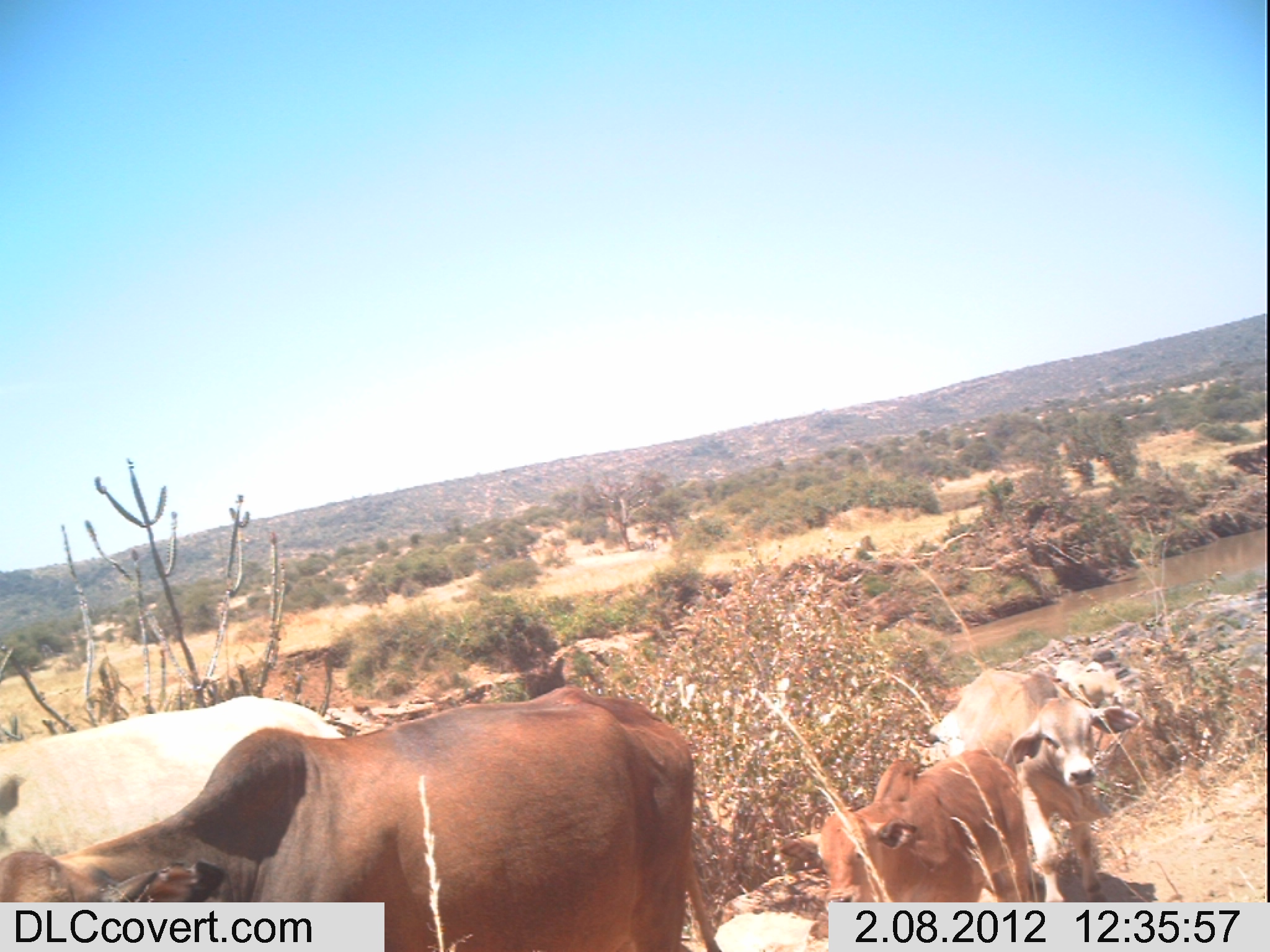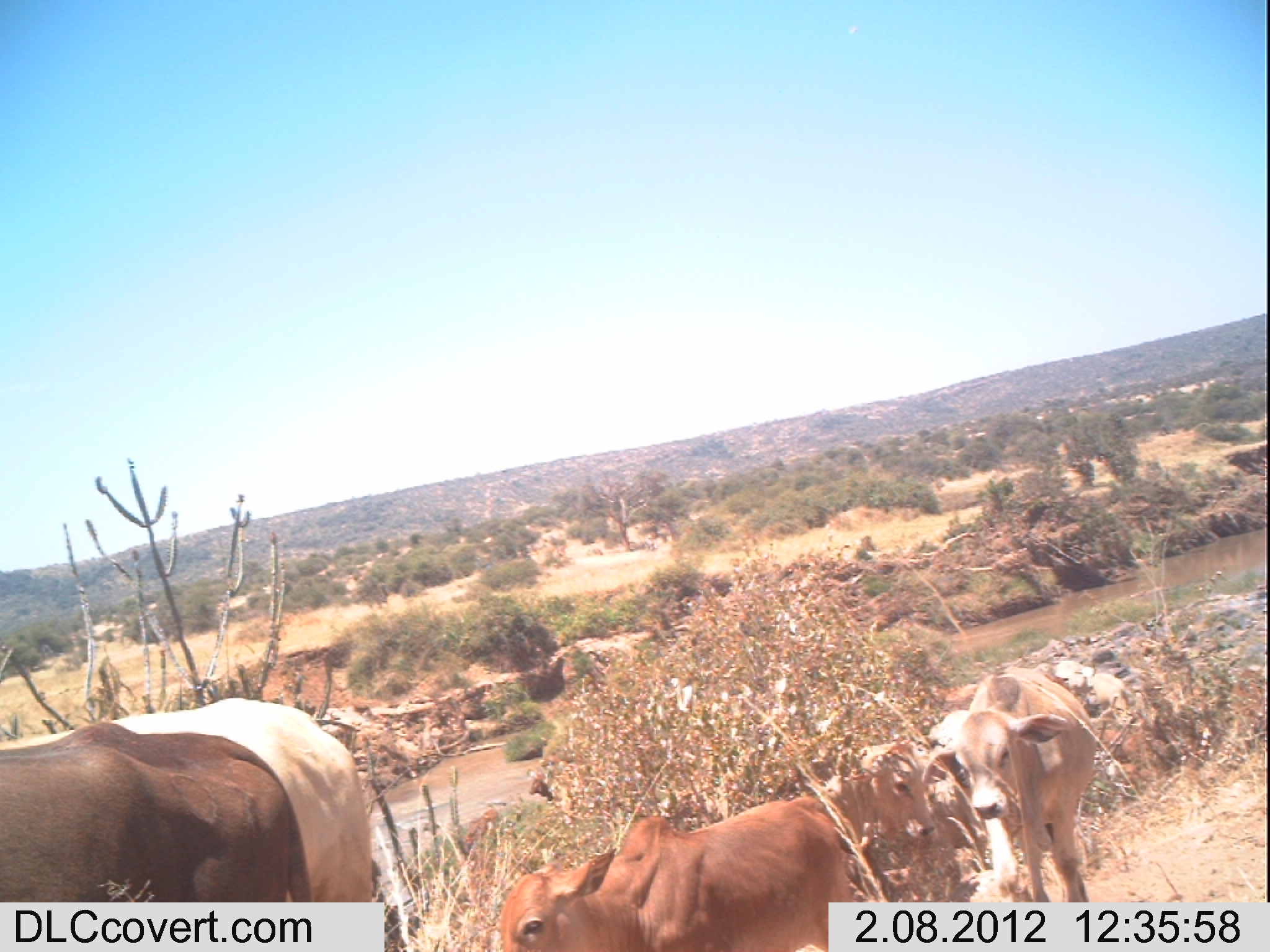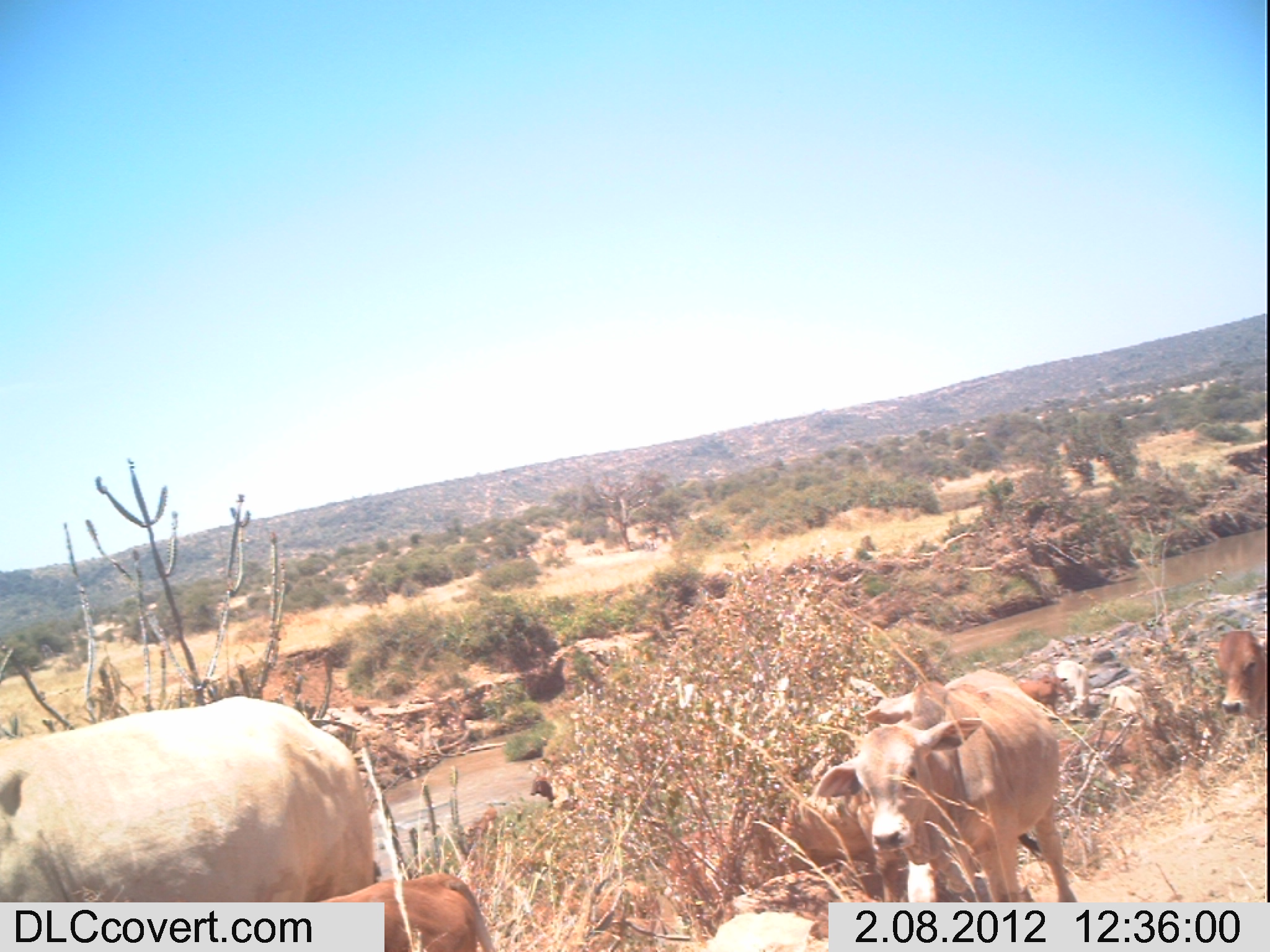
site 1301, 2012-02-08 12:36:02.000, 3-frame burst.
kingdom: Animalia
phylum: Chordata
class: Mammalia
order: Artiodactyla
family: Bovidae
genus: Bos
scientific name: Bos taurus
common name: domestic cattle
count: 5